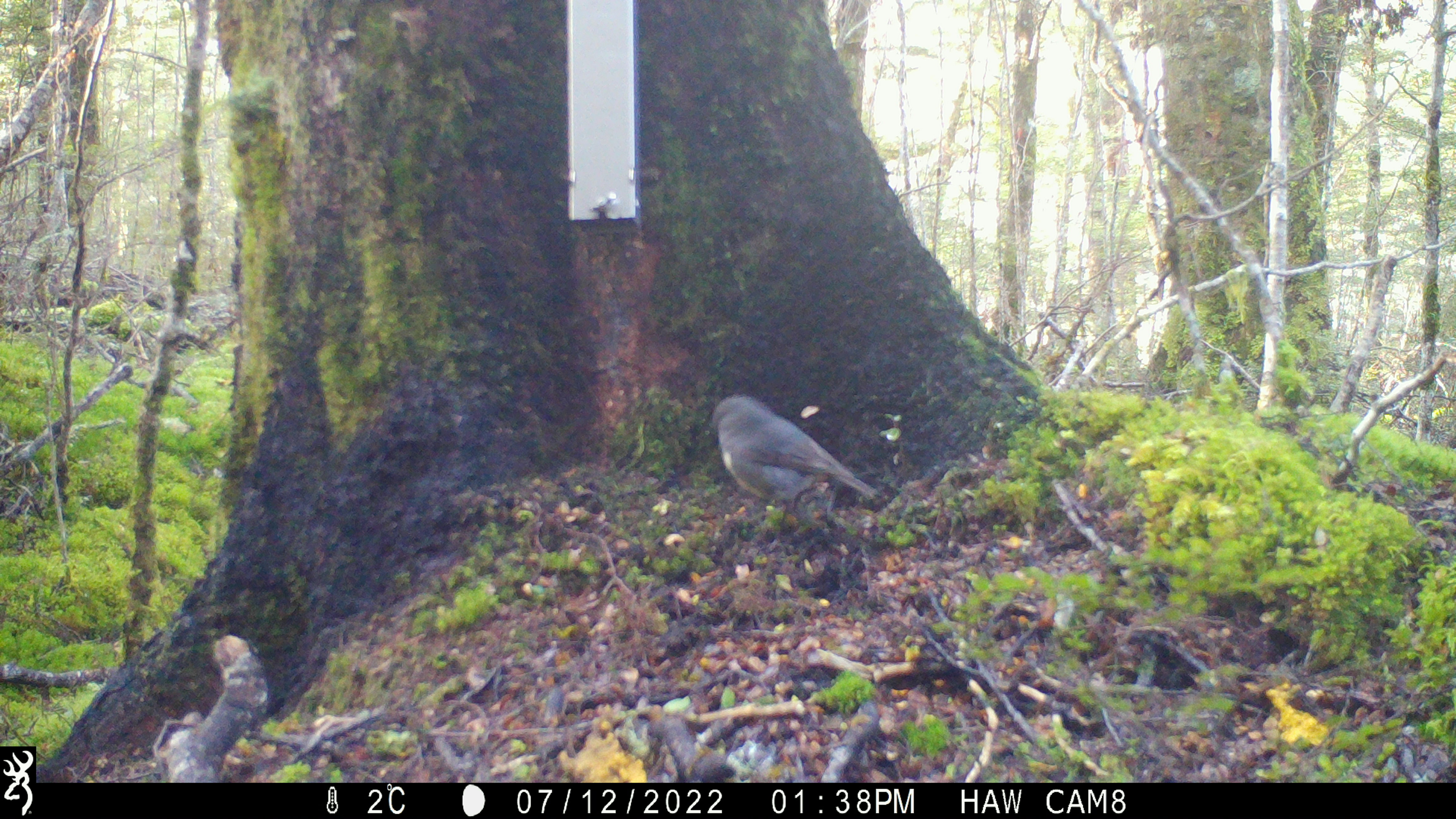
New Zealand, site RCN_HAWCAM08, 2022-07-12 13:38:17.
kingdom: Animalia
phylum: Chordata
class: Aves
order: Passeriformes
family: Petroicidae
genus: Petroica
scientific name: Petroica australis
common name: new zealand robin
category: robin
Robin (new zealand robin) (Petroica australis).